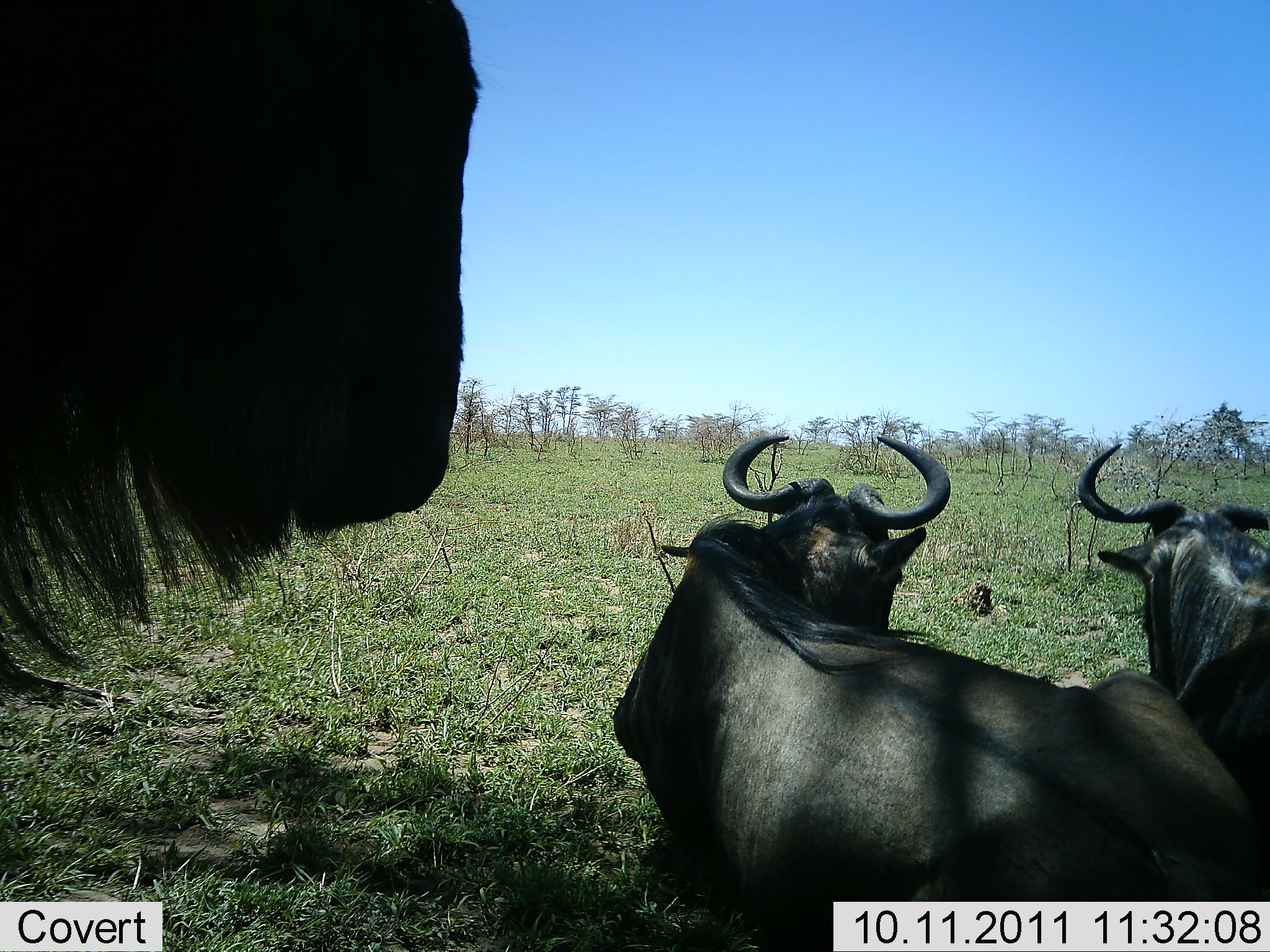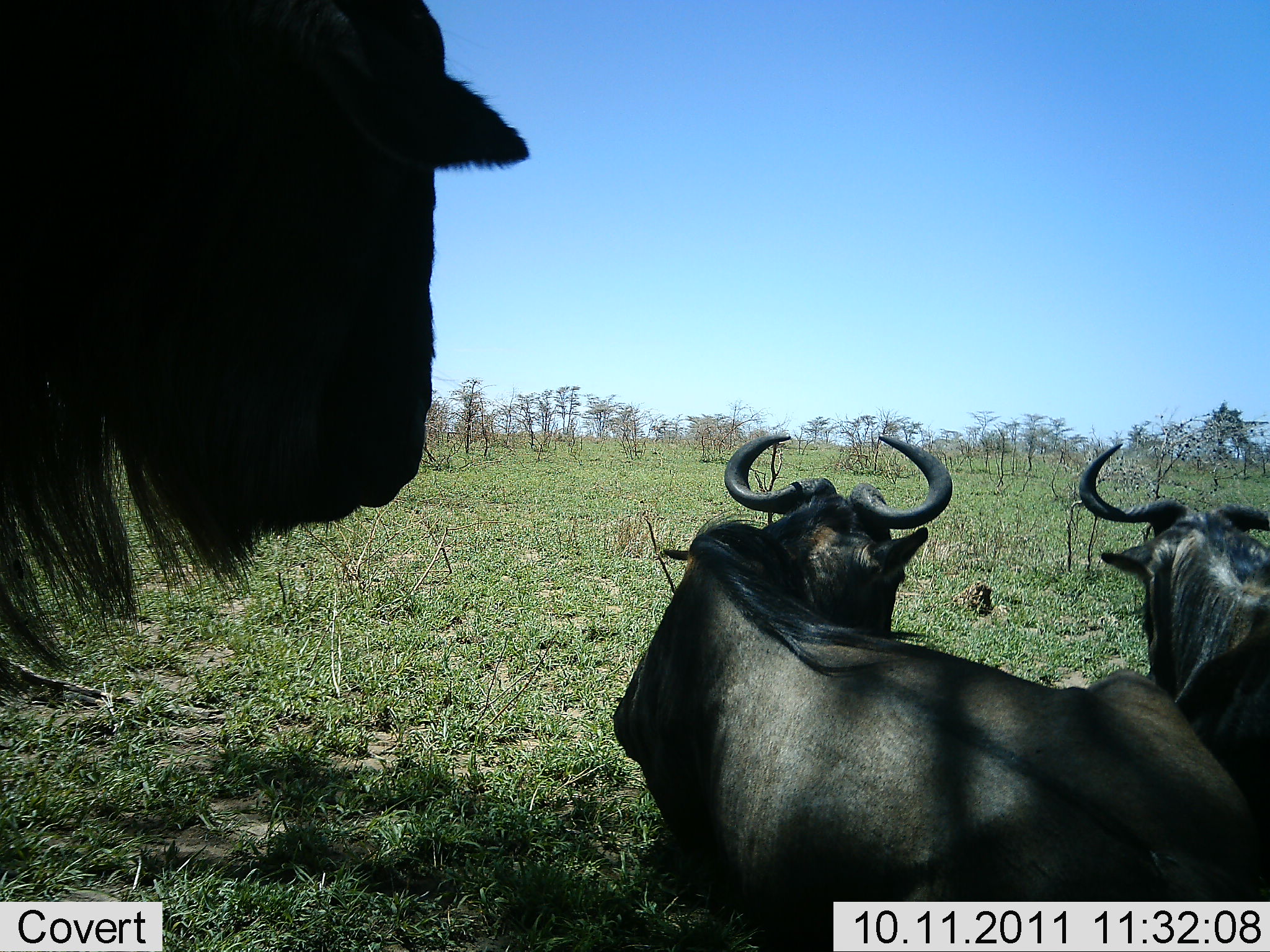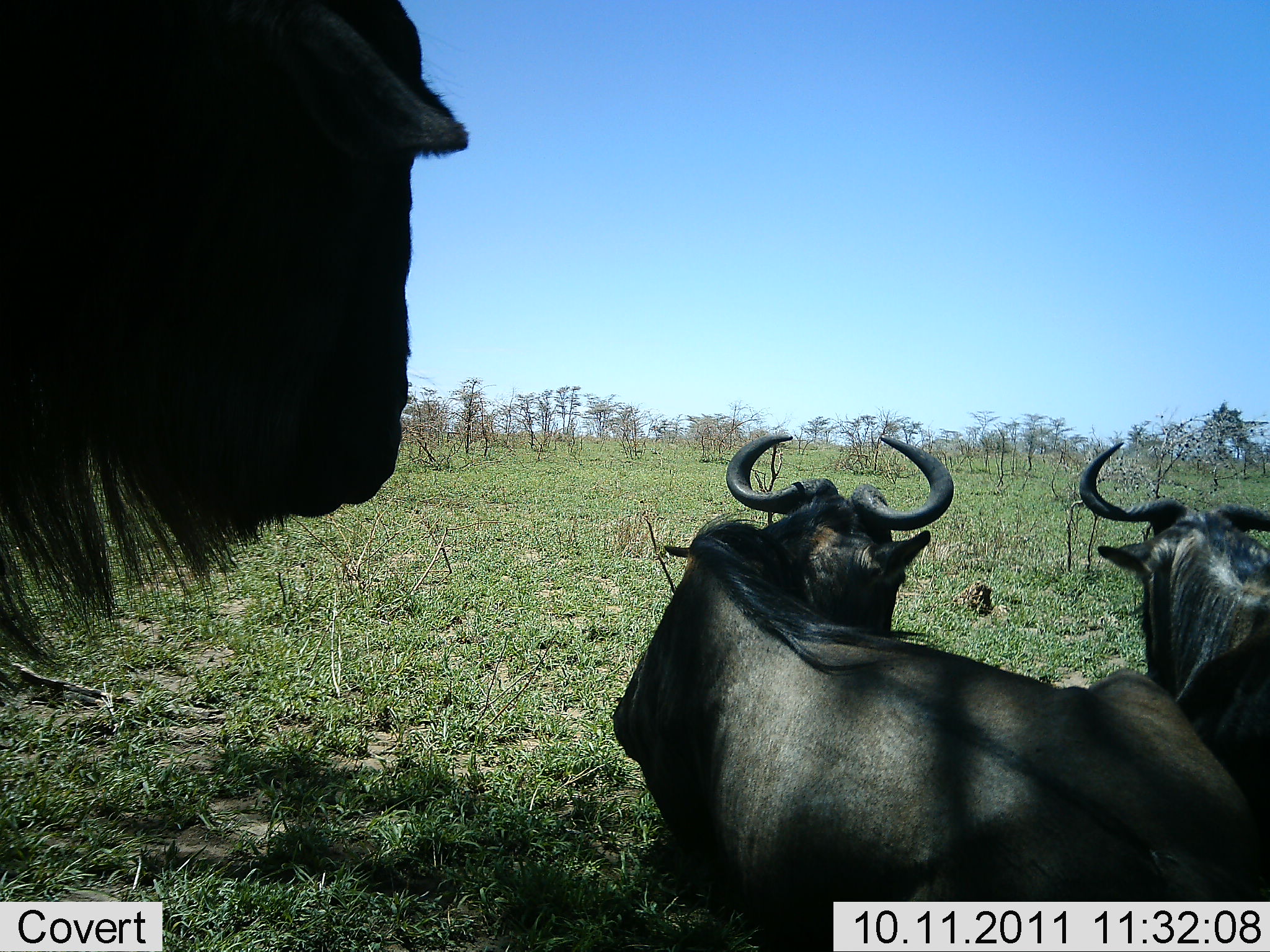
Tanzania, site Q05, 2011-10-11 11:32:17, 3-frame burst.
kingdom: Animalia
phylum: Chordata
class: Mammalia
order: Artiodactyla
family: Bovidae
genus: Connochaetes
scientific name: Connochaetes taurinus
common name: blue wildebeest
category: wildebeest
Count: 3.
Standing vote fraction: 36%.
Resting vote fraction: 91%.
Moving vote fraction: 0%.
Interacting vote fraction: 9%.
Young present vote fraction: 0%.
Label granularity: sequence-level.